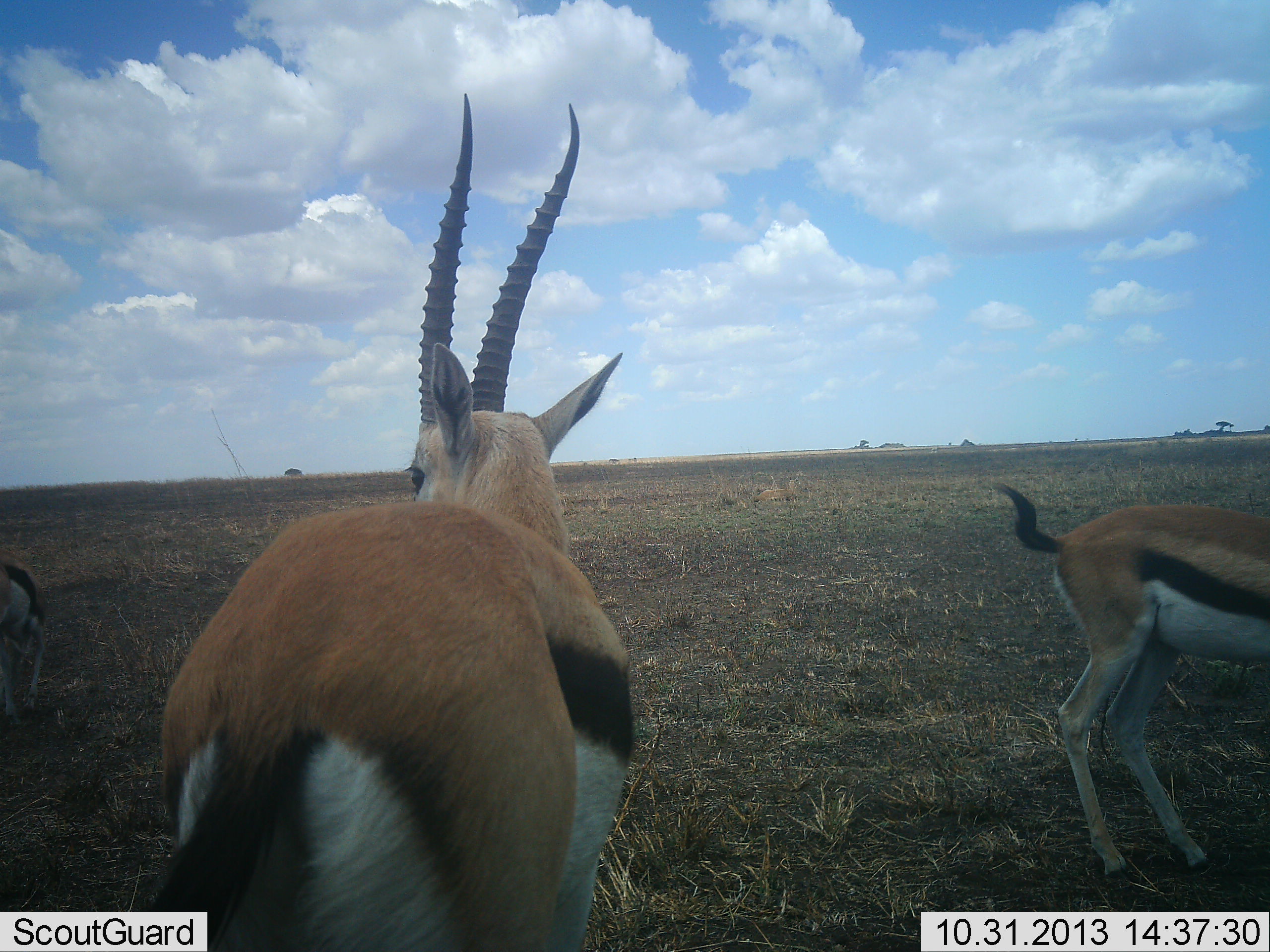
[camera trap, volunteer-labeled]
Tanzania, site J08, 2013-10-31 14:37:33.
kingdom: Animalia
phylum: Chordata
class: Mammalia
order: Artiodactyla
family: Bovidae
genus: Eudorcas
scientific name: Eudorcas thomsonii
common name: thomson's gazelle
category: gazellethomsons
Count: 3.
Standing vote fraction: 96%.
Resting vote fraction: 4%.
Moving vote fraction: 18%.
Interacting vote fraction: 4%.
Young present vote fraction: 0%.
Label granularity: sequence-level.